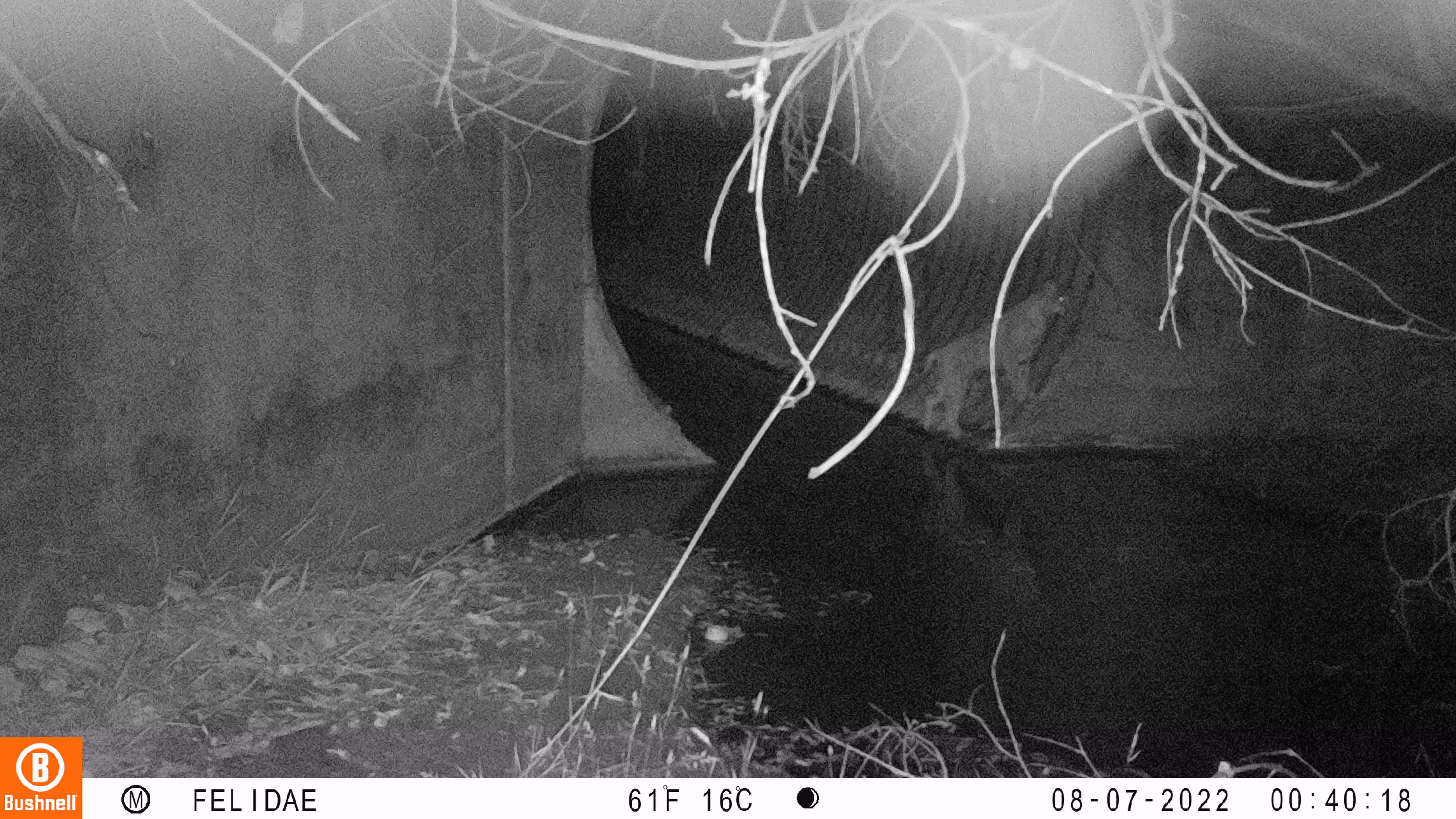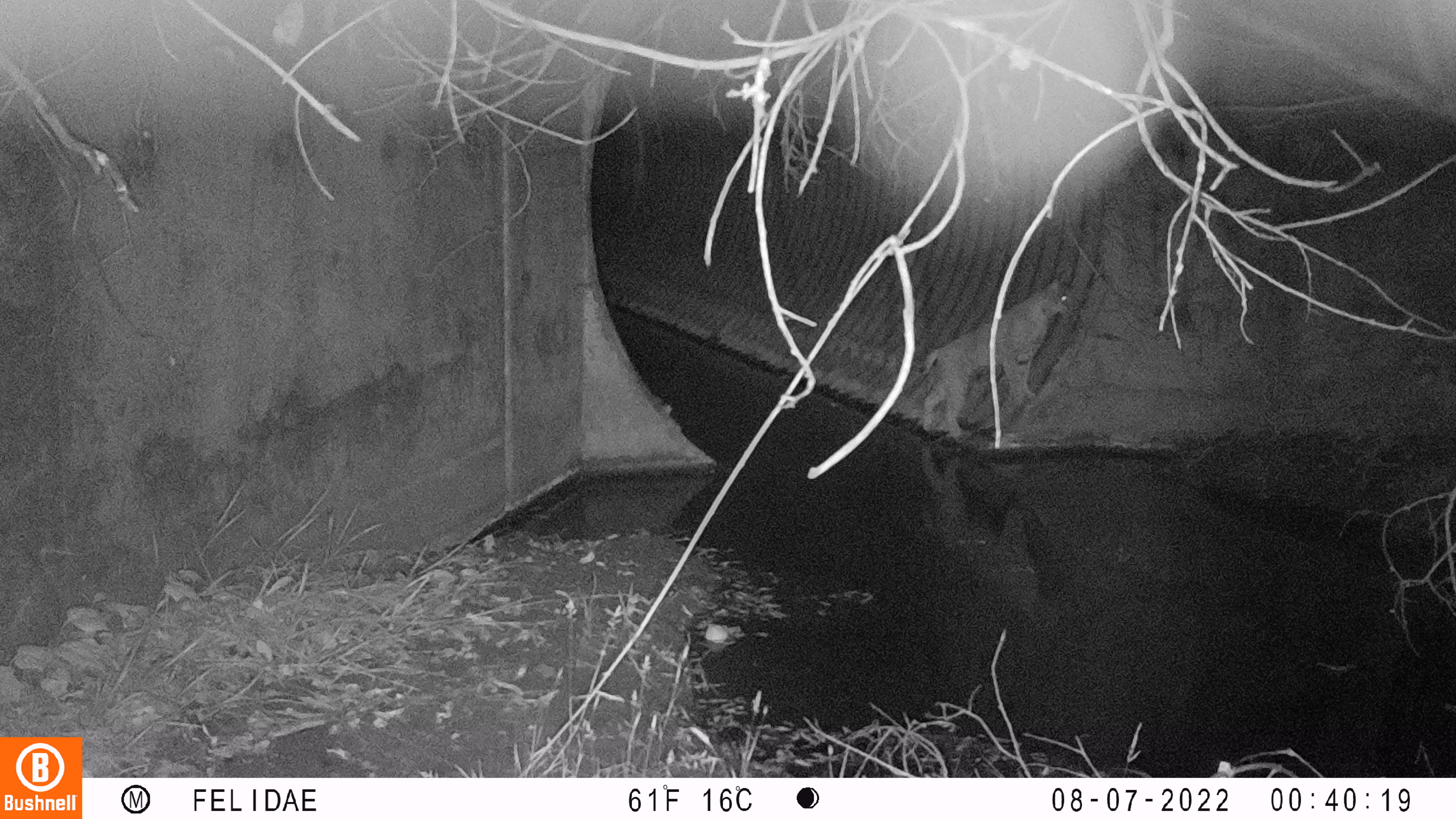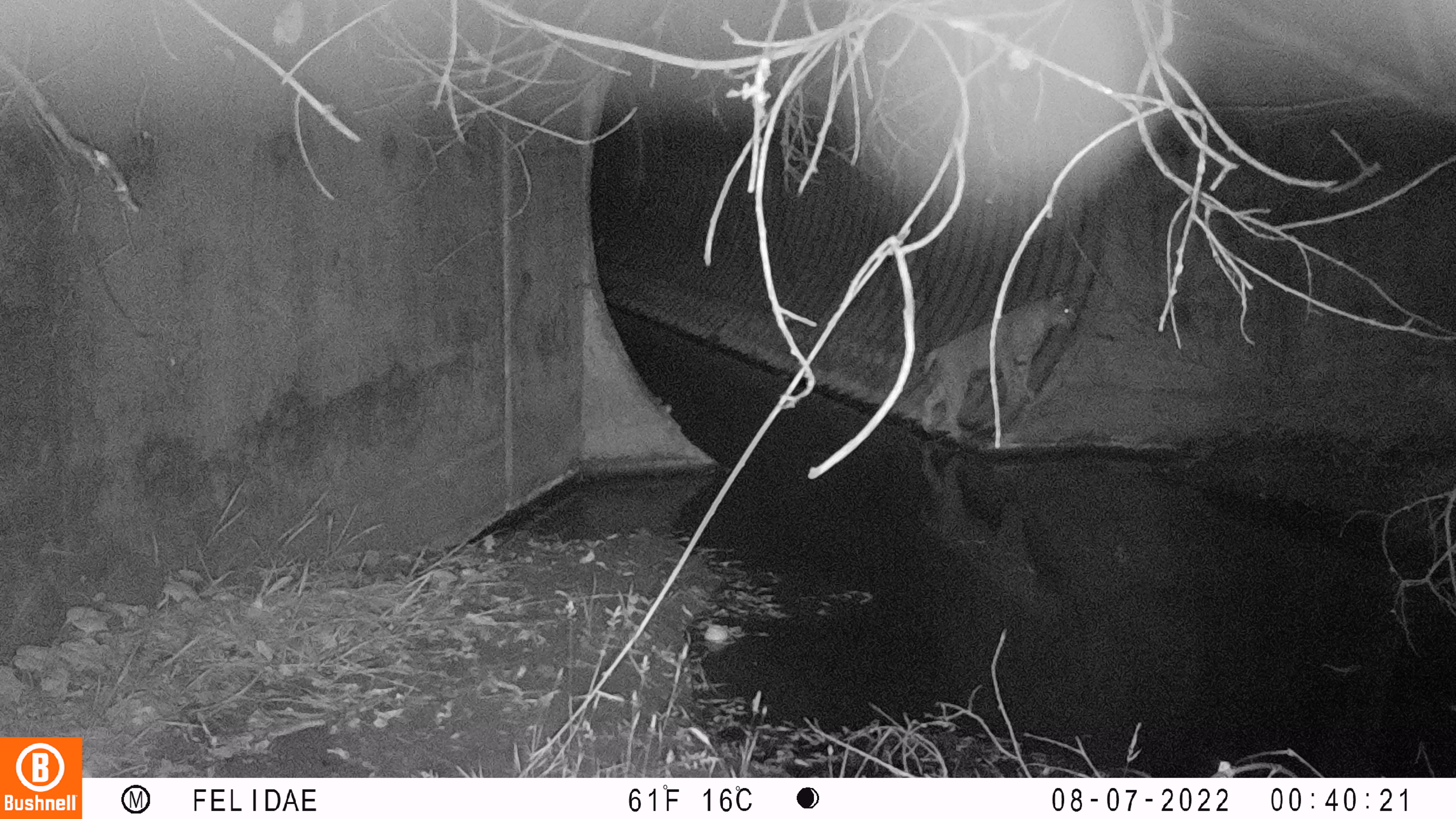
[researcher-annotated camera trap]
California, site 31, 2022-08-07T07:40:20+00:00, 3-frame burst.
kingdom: Animalia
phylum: Chordata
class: Mammalia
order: Carnivora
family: Felidae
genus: Lynx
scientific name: Lynx rufus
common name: bobcat